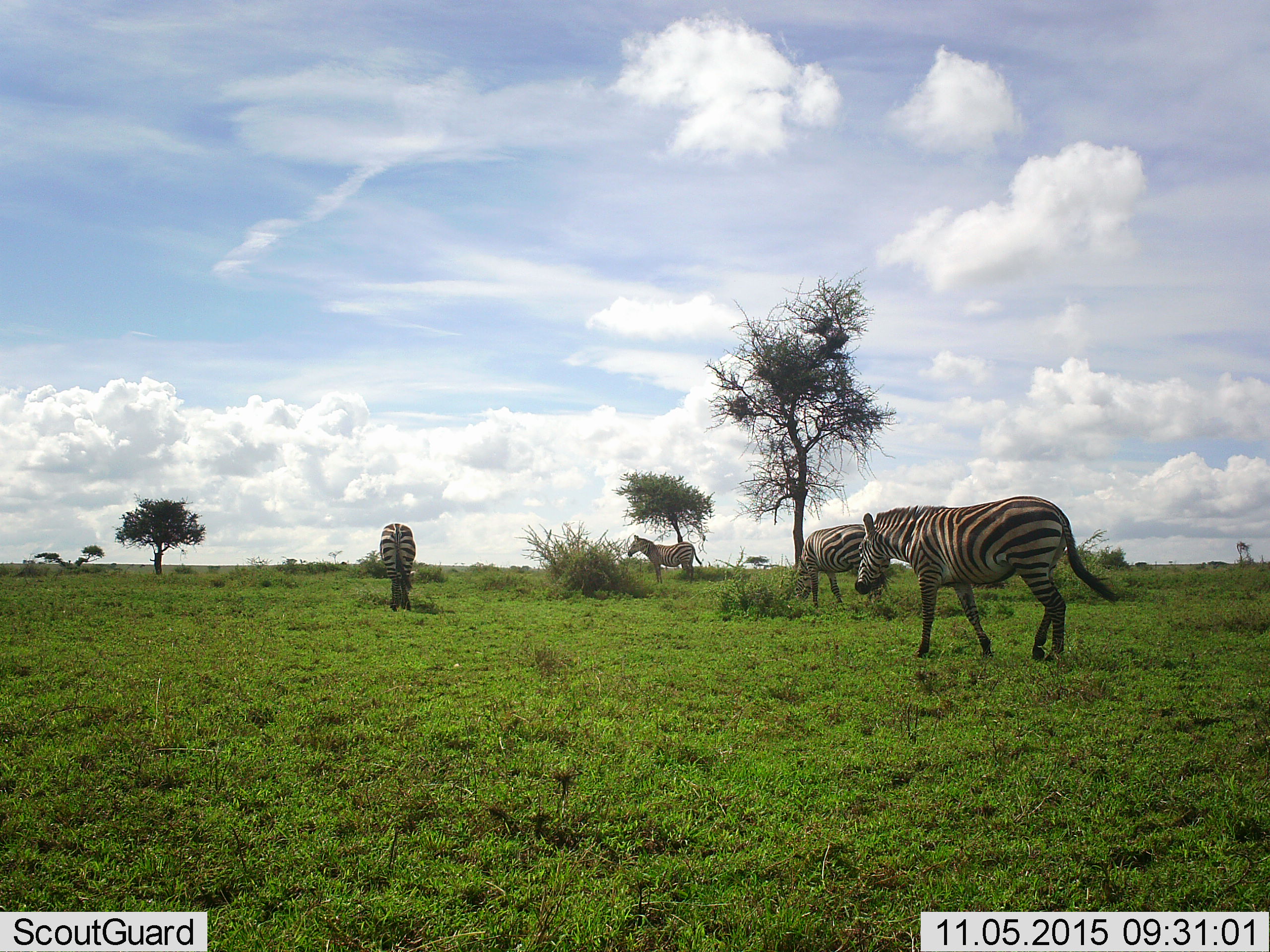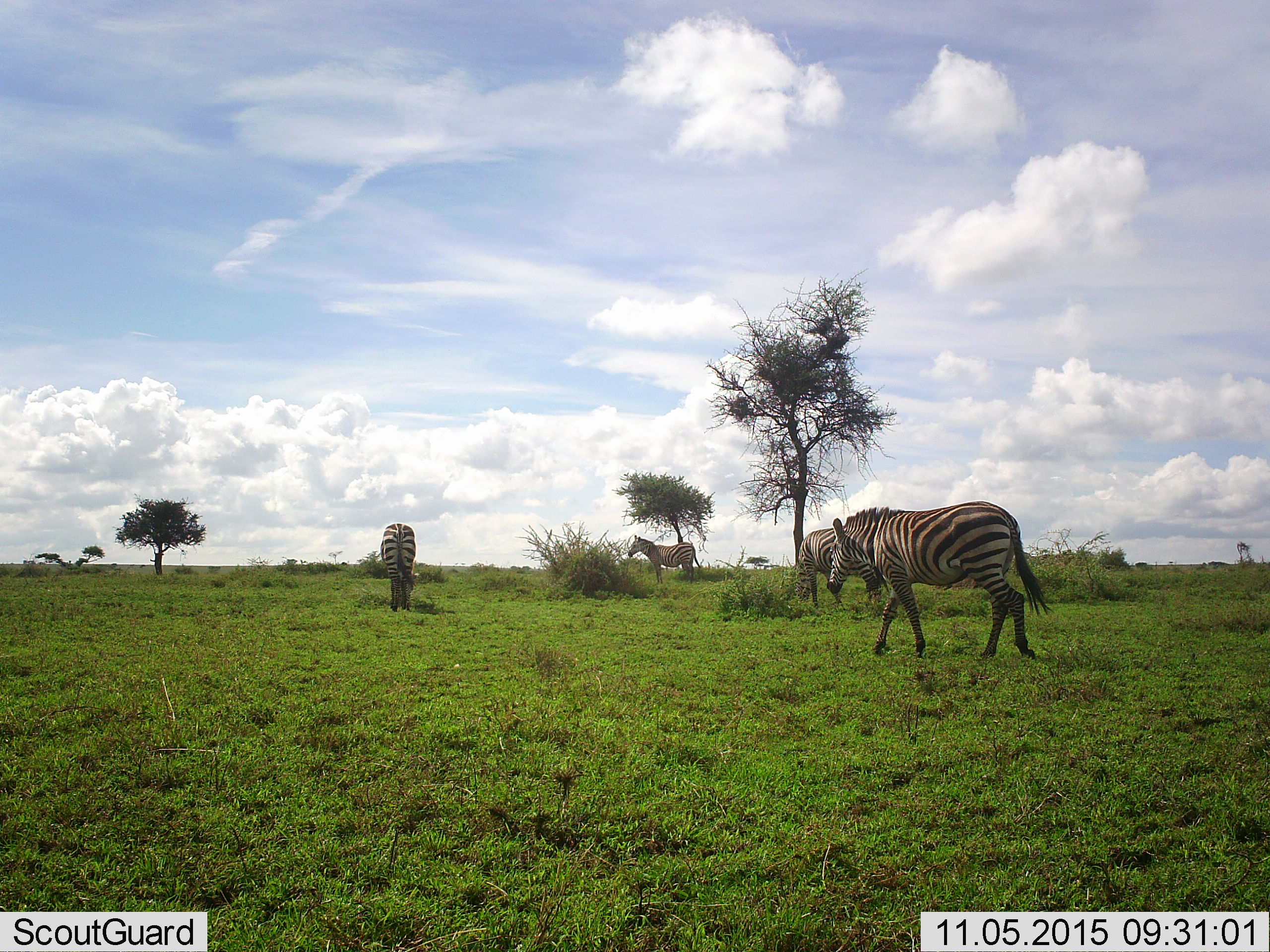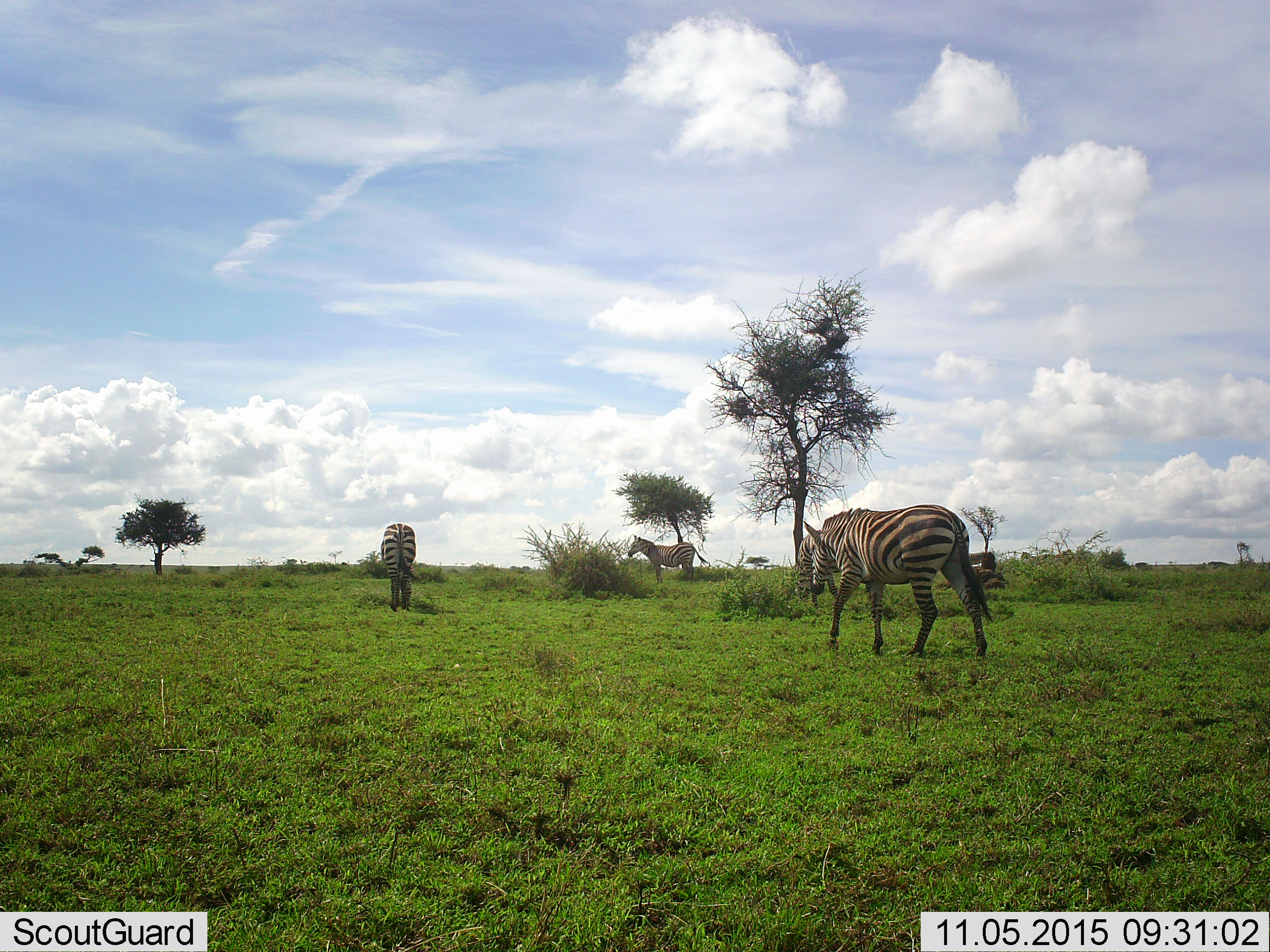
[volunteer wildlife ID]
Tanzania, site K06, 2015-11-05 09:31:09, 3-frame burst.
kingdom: Animalia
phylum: Chordata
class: Mammalia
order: Perissodactyla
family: Equidae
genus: Equus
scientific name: Equus quagga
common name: plains zebra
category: zebra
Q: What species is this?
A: Zebra (plains zebra) (Equus quagga).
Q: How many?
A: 4.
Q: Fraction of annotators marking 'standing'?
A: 60%.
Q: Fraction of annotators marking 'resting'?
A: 10%.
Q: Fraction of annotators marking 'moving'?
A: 80%.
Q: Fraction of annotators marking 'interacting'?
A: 0%.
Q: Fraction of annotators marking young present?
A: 10%.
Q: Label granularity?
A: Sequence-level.